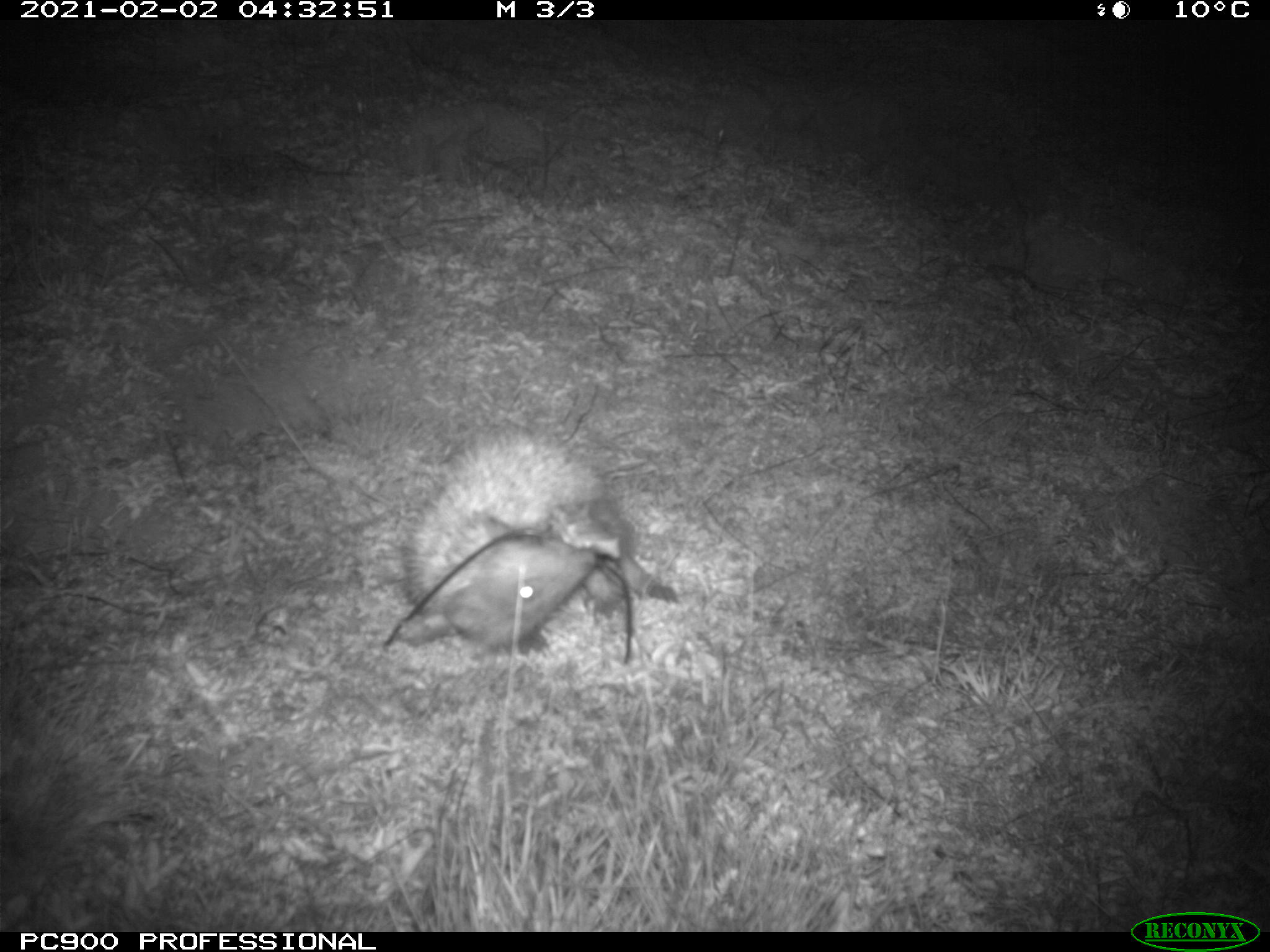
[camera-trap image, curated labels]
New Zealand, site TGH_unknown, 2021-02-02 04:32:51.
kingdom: Animalia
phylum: Chordata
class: Mammalia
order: Eulipotyphla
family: Erinaceidae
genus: Erinaceus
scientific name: Erinaceus europaeus europaeus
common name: european hedgehog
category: hedgehog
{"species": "hedgehog (european hedgehog) (Erinaceus europaeus europaeus)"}